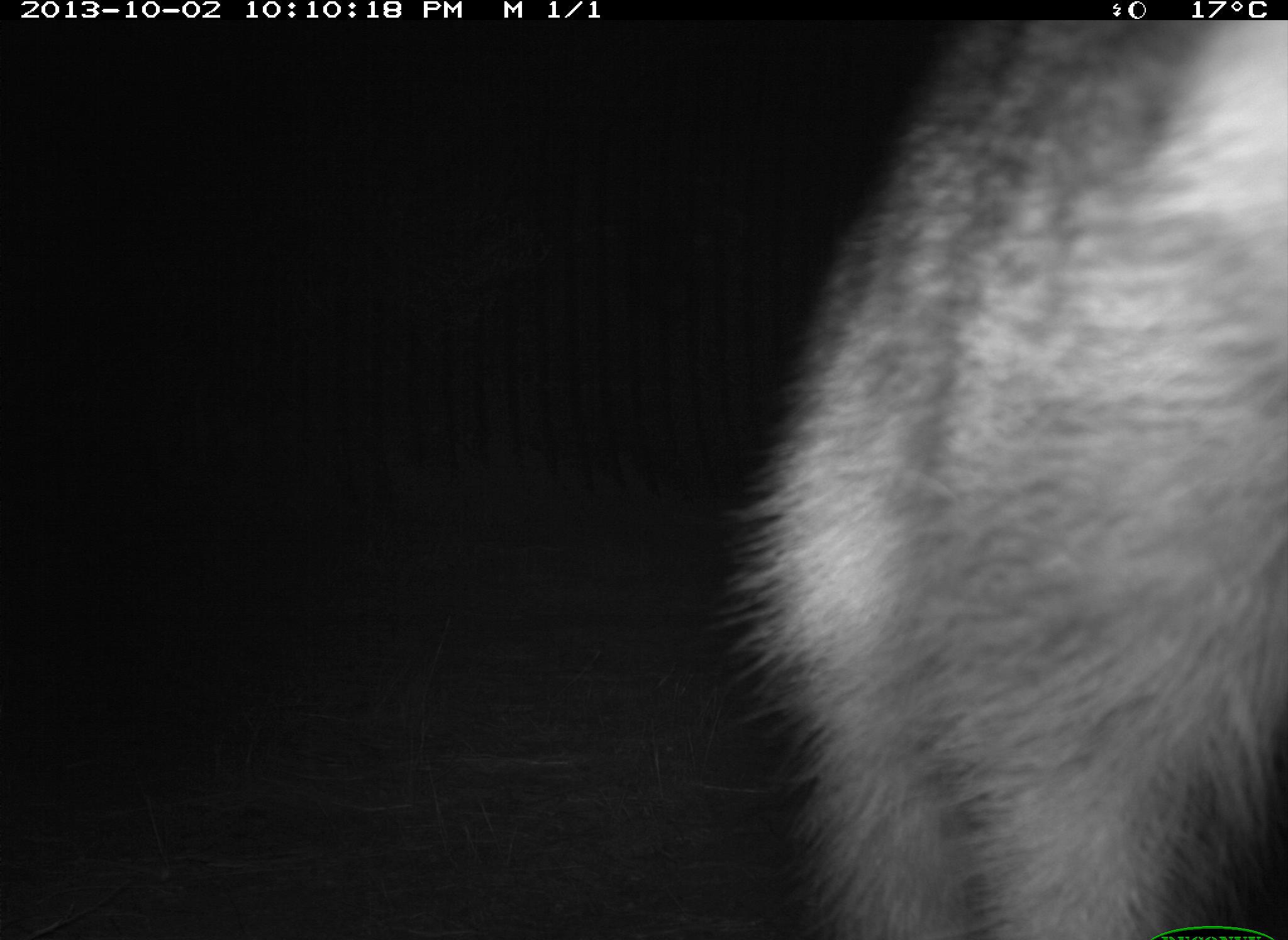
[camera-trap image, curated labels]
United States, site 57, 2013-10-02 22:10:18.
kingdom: Animalia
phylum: Chordata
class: Mammalia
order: Carnivora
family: Procyonidae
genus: Procyon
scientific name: Procyon lotor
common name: raccoon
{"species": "raccoon (Procyon lotor)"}